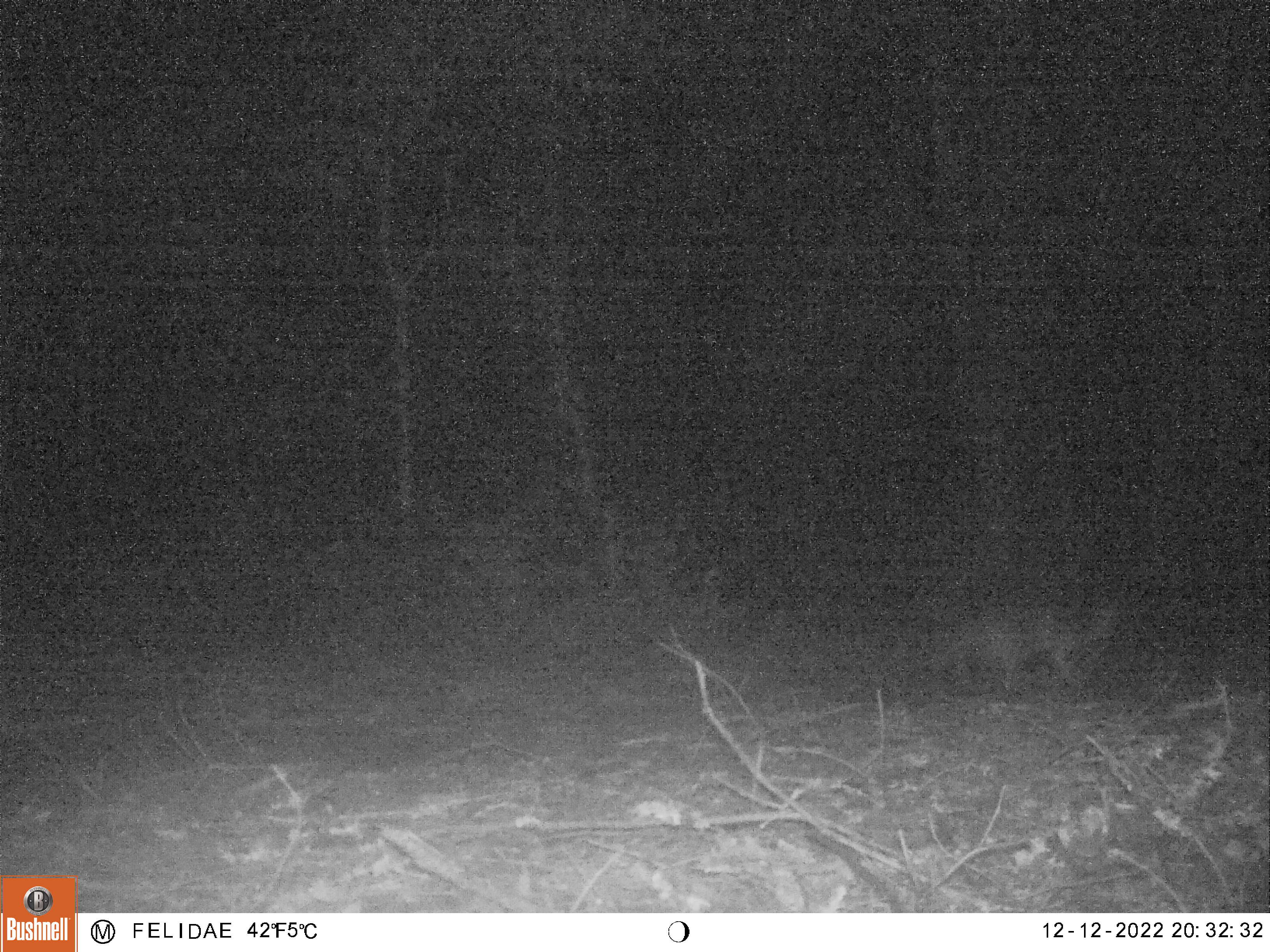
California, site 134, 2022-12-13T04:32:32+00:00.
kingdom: Animalia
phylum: Chordata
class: Mammalia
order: Carnivora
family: Canidae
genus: Urocyon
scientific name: Urocyon cinereoargenteus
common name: gray fox